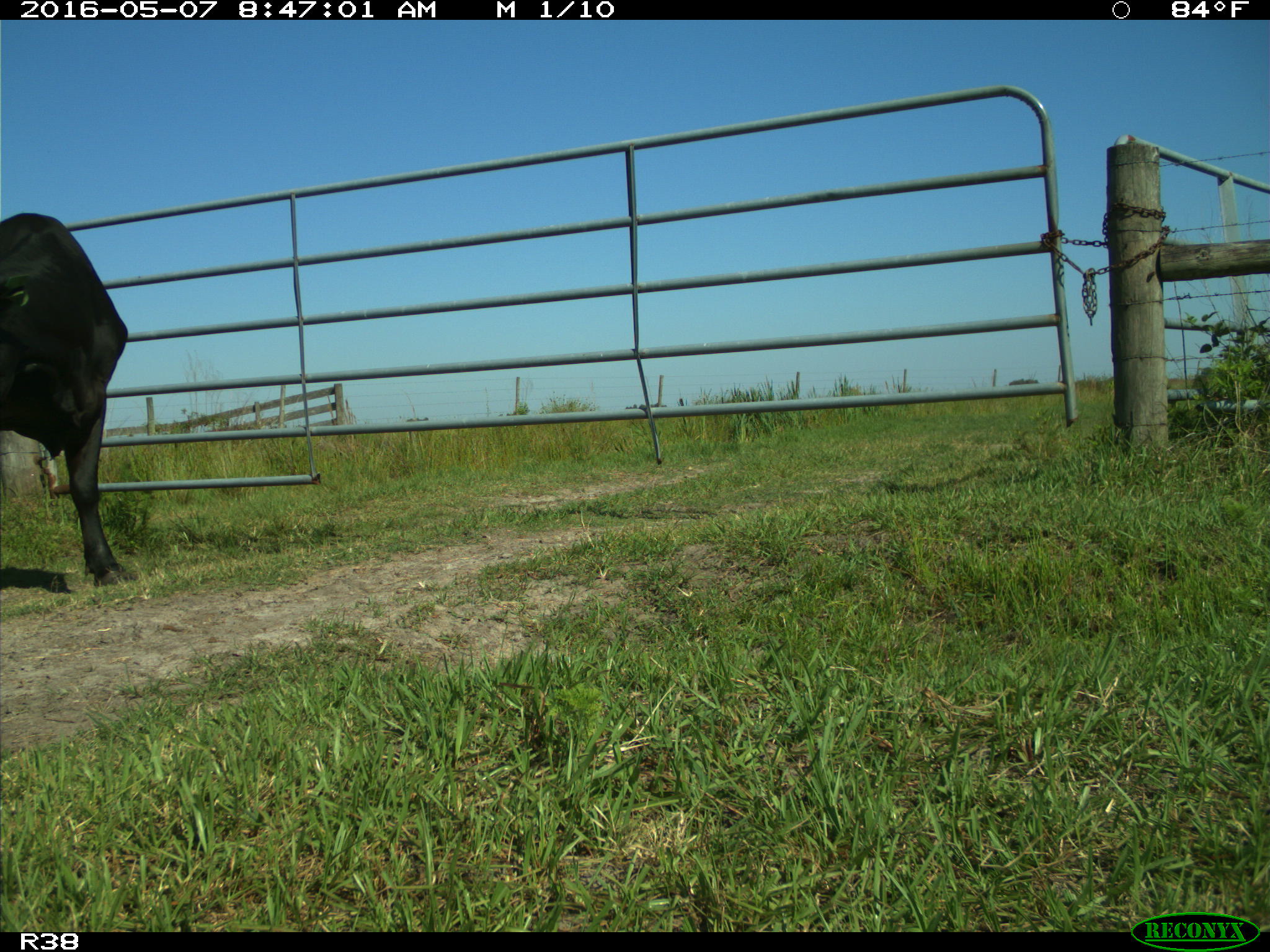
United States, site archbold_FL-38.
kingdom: Animalia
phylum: Chordata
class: Mammalia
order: Artiodactyla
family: Bovidae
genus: Bos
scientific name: Bos taurus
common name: domestic cow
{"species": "Bos taurus (domestic cow)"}